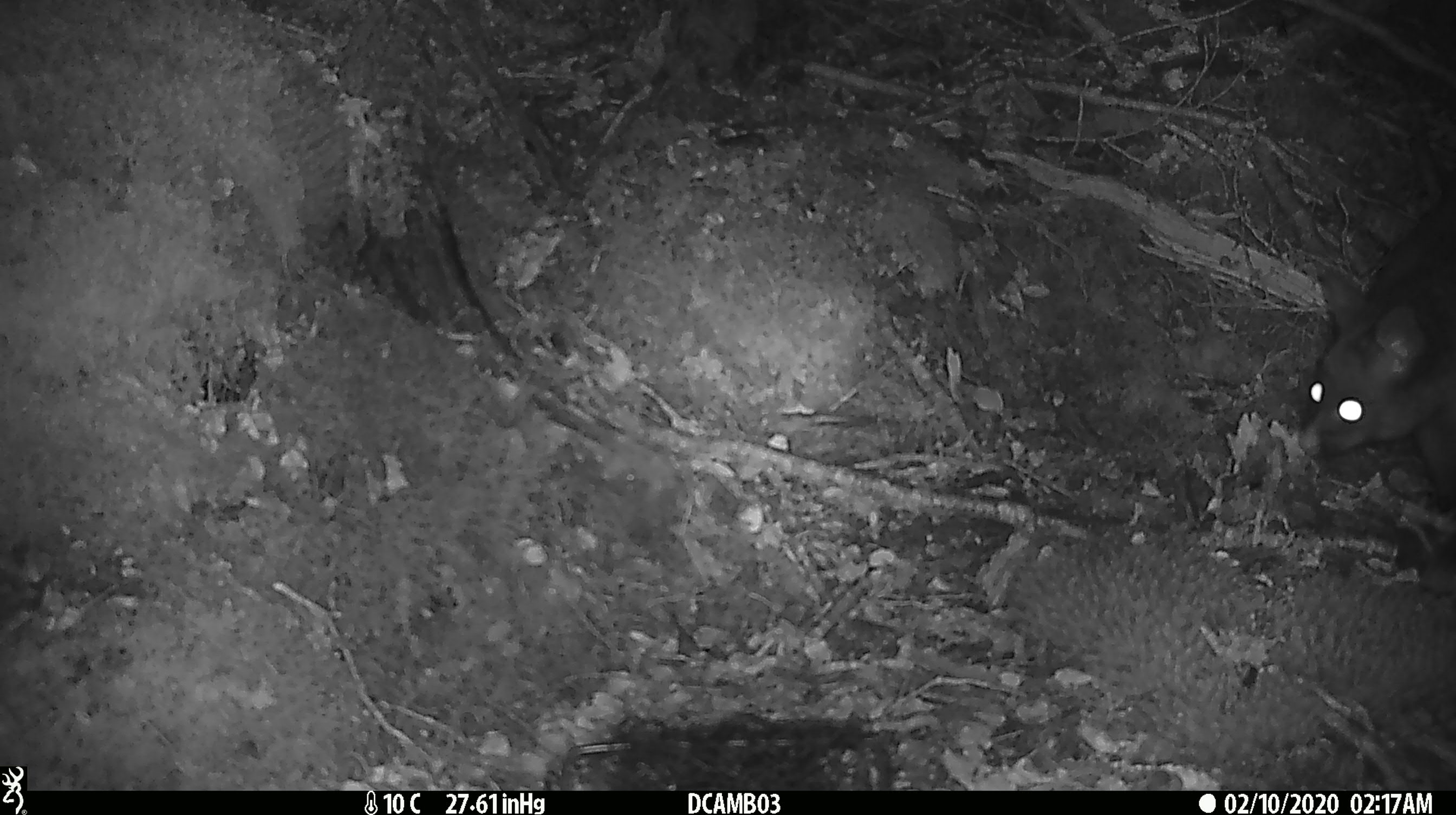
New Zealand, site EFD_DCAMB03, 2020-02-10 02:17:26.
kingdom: Animalia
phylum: Chordata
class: Mammalia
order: Diprotodontia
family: Phalangeridae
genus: Trichosurus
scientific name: Trichosurus vulpecula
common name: common brushtail possum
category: possum